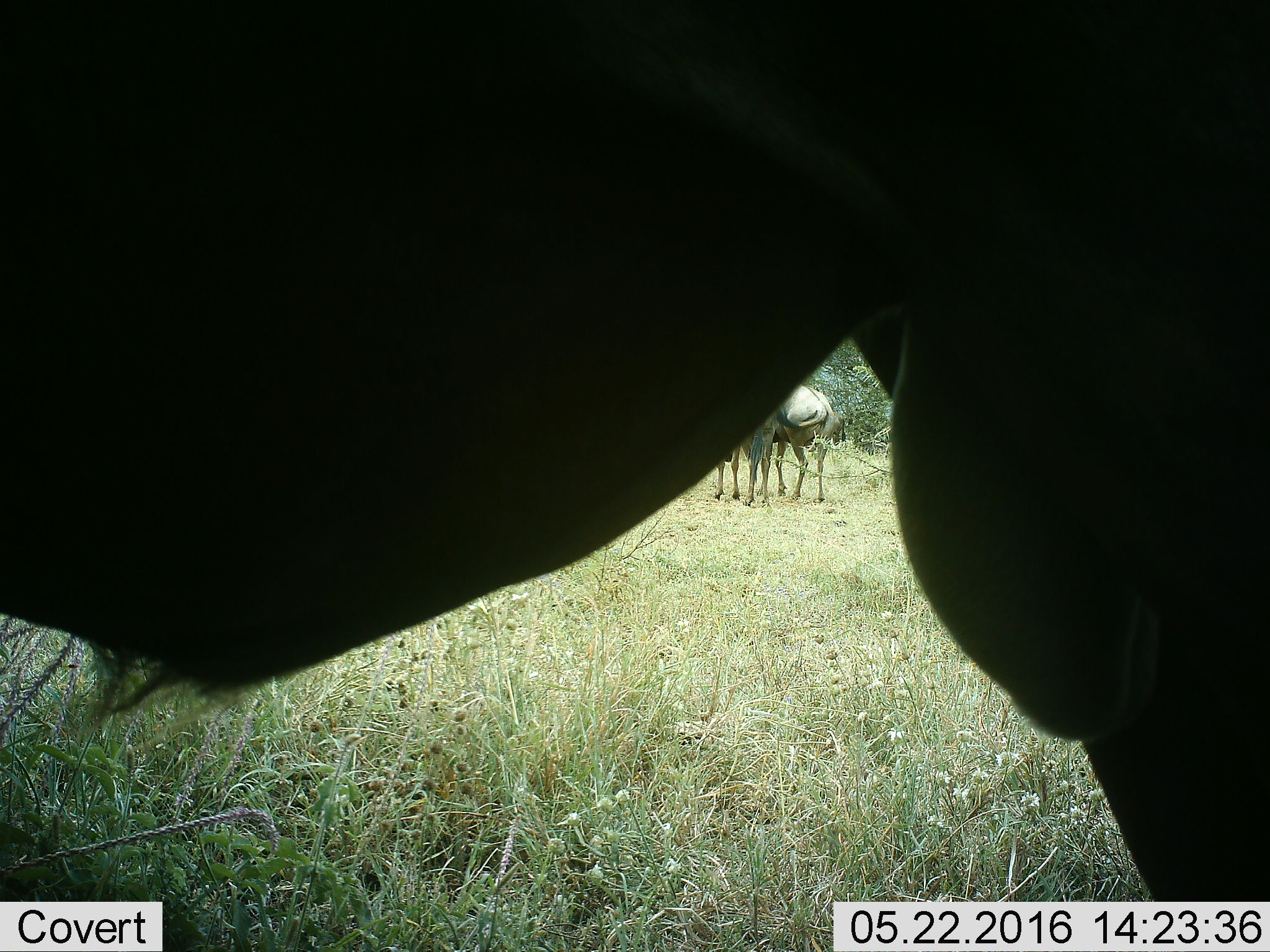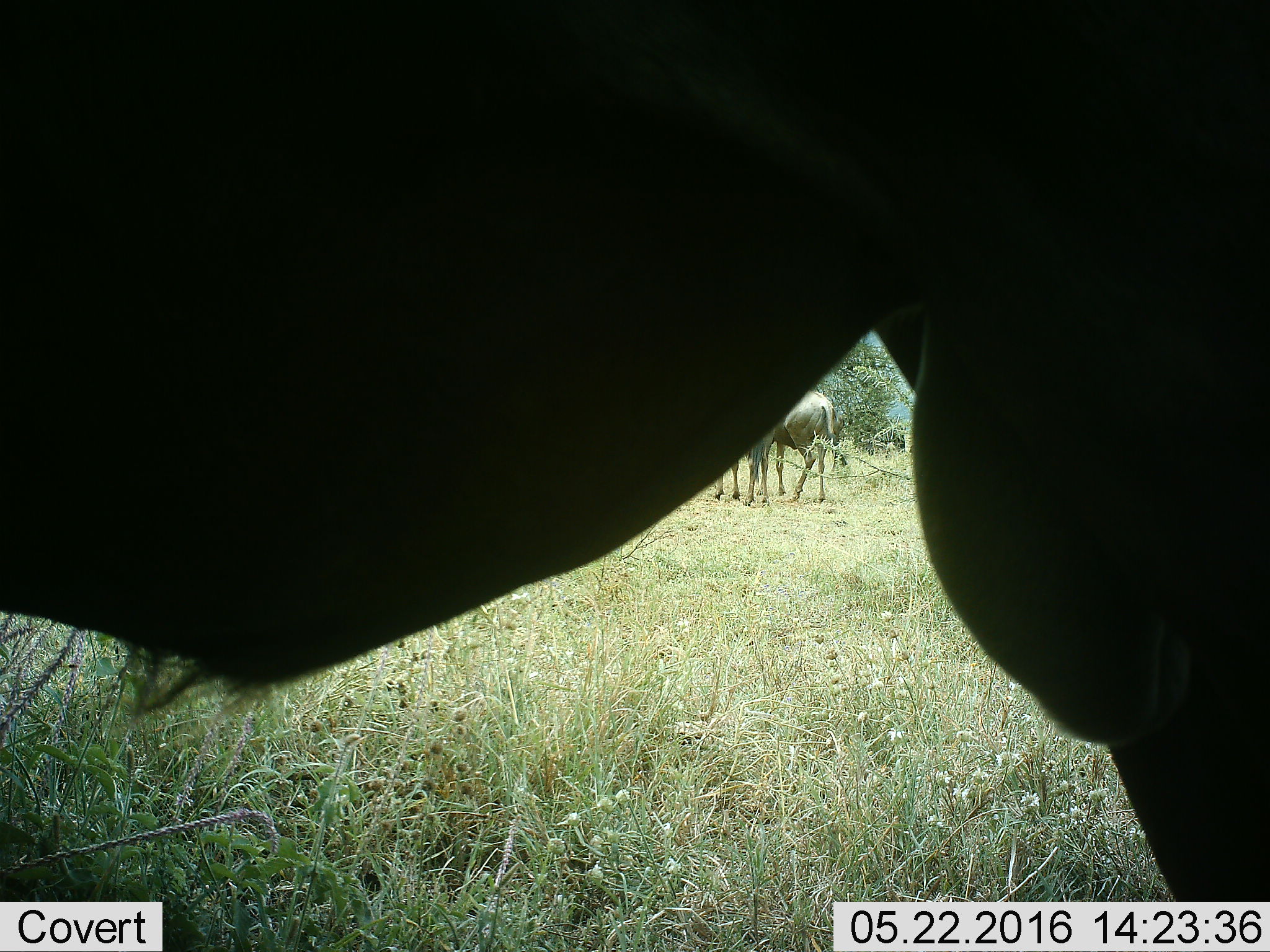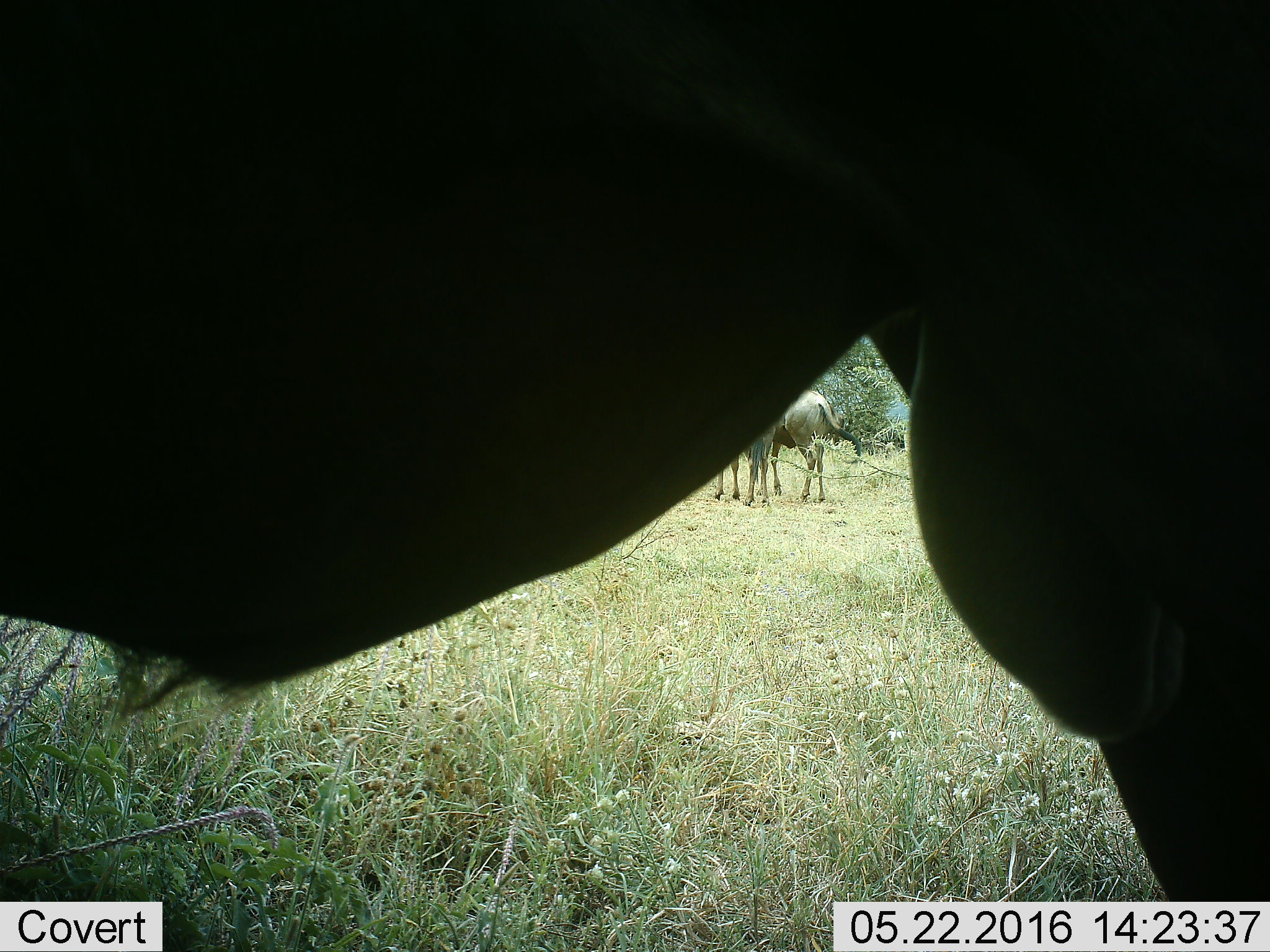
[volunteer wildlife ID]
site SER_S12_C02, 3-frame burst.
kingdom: Animalia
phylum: Chordata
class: Mammalia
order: Artiodactyla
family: Bovidae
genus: Connochaetes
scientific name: Connochaetes taurinus taurinus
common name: blue wildebeest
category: wildebeestblue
Wildebeestblue (blue wildebeest) (Connochaetes taurinus taurinus), count 3. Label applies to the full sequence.